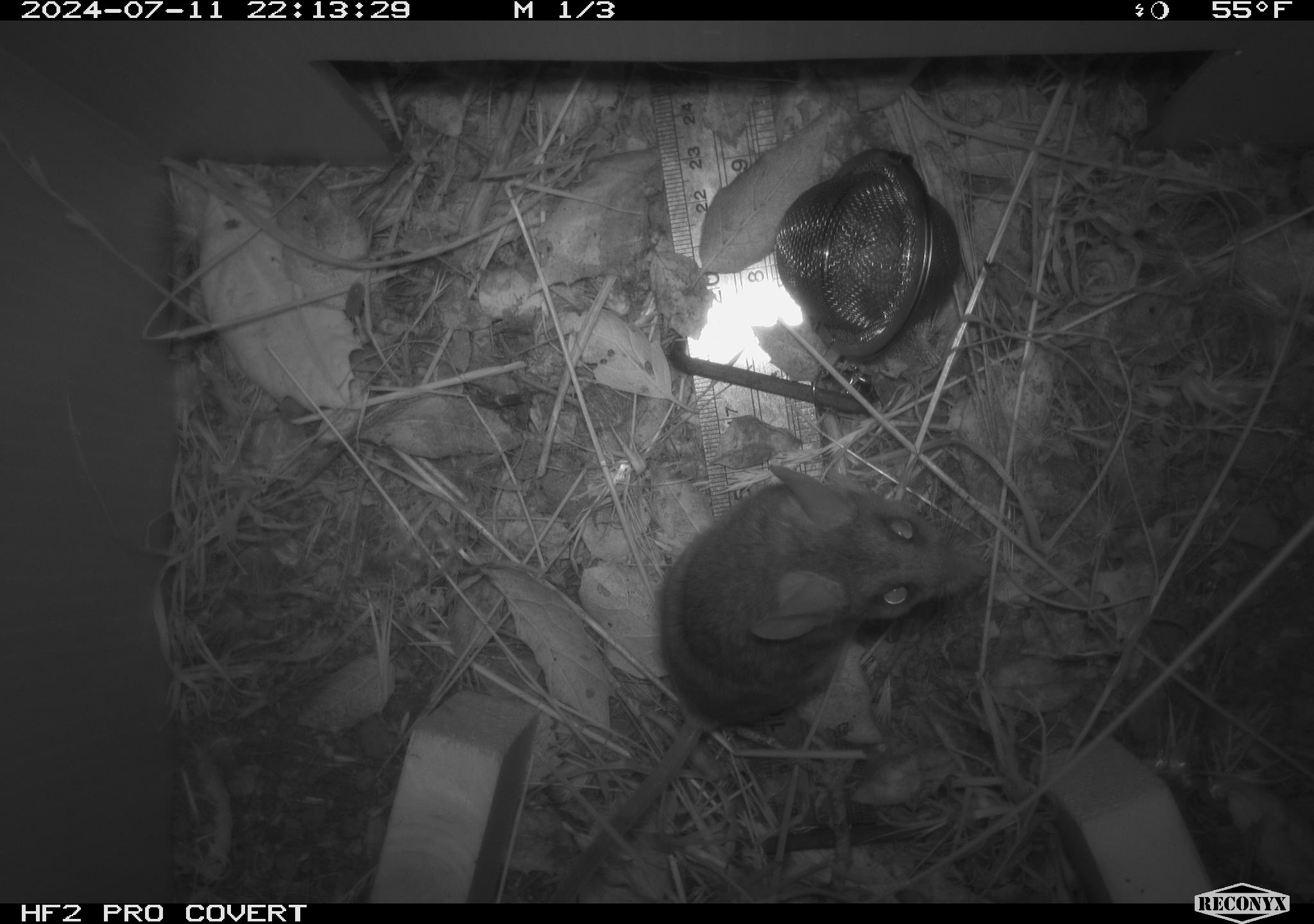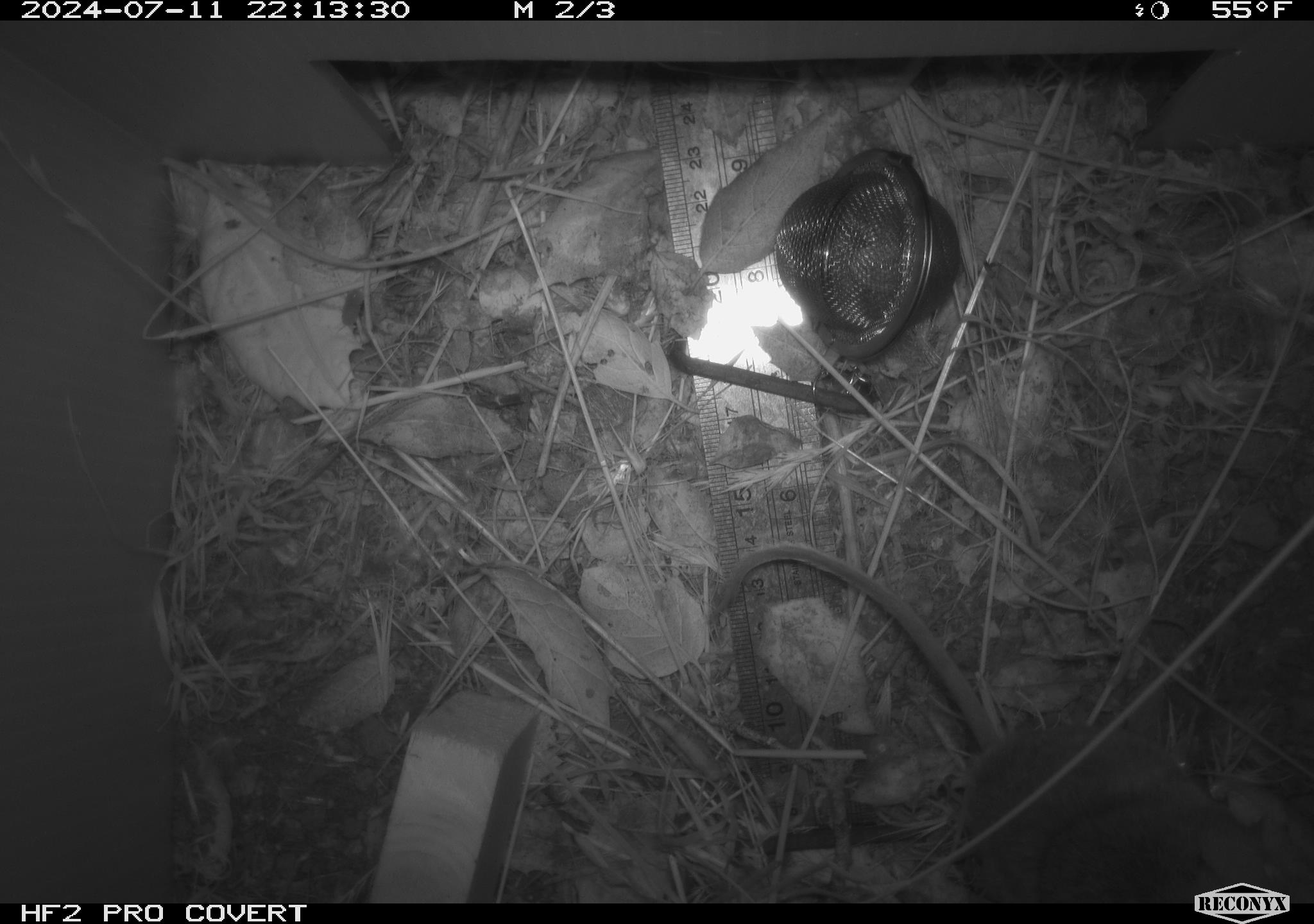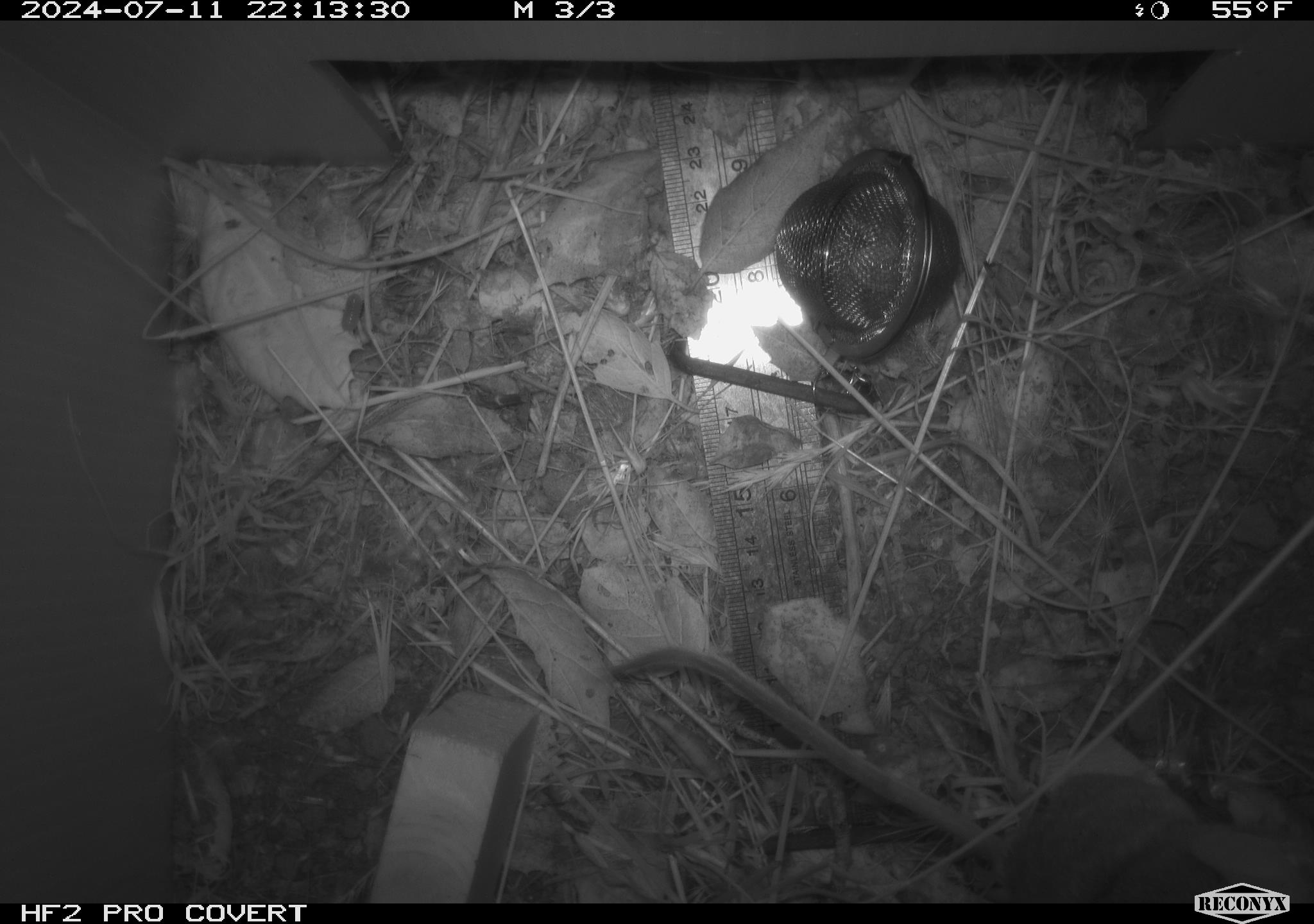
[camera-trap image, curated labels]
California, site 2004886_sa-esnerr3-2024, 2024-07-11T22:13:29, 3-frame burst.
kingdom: Animalia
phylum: Chordata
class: Mammalia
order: Rodentia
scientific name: Rodentia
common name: rodent